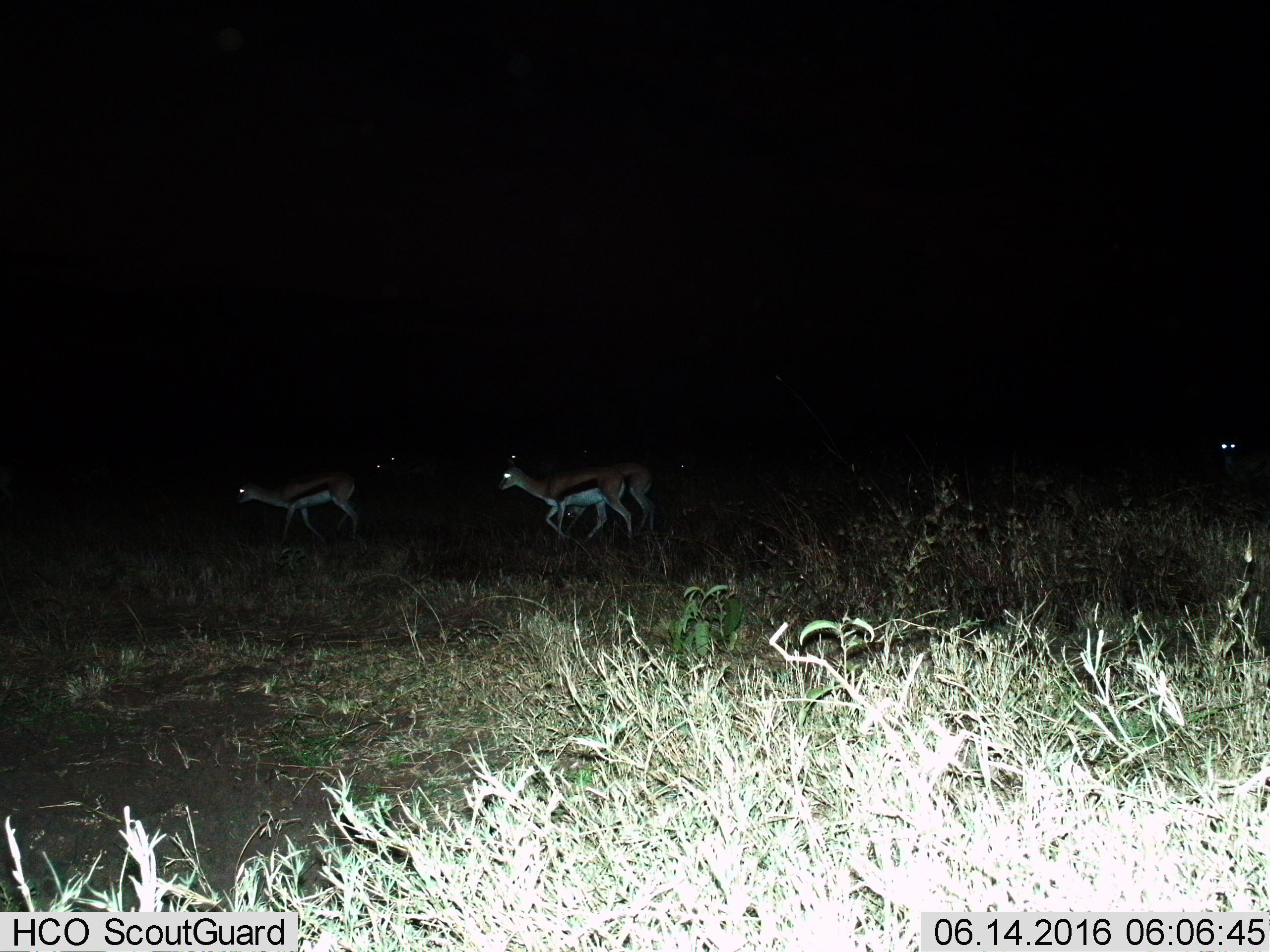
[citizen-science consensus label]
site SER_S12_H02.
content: unidentified animal